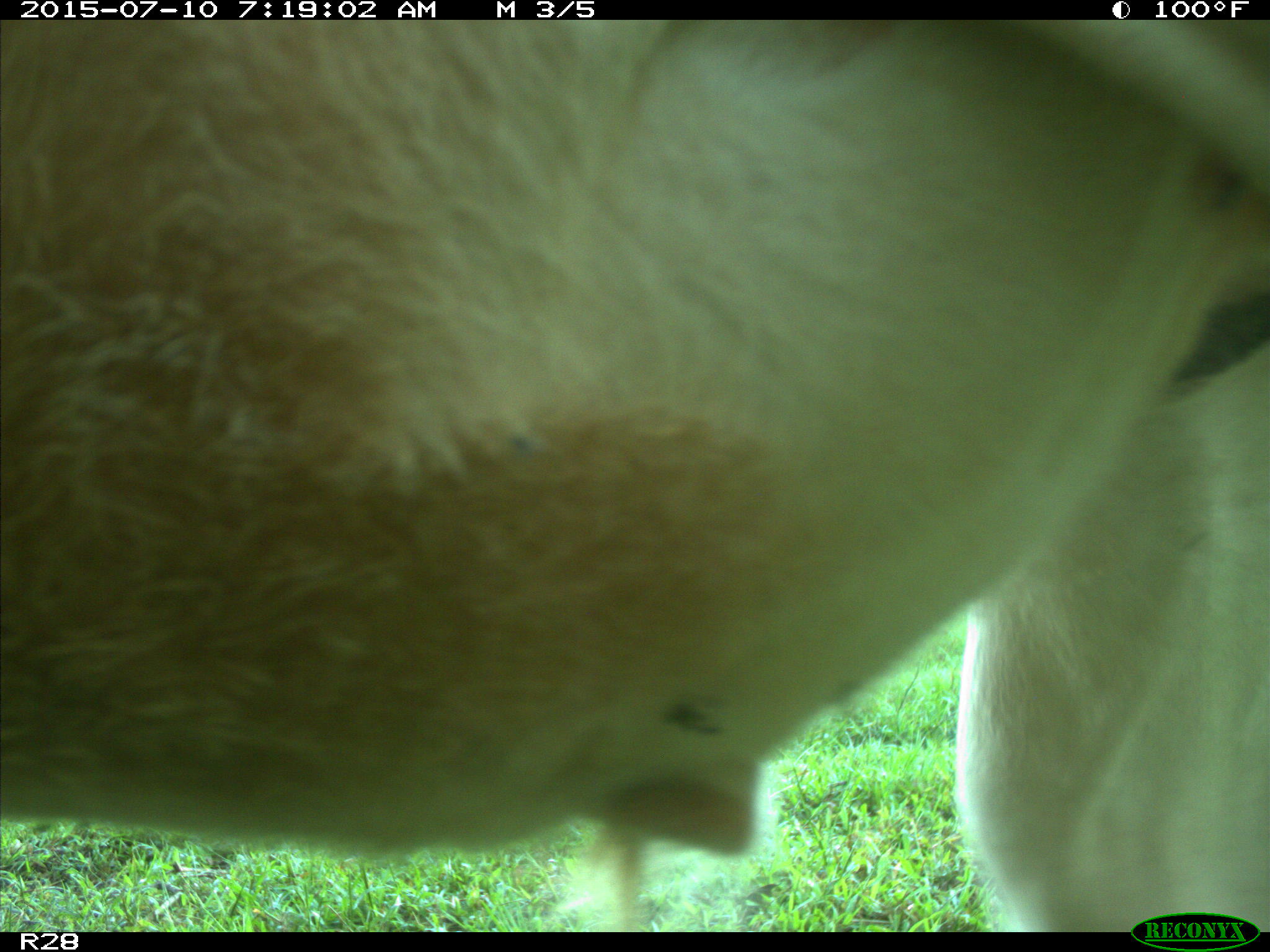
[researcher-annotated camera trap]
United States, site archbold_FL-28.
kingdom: Animalia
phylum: Chordata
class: Mammalia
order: Artiodactyla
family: Bovidae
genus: Bos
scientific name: Bos taurus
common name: domestic cow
Bos taurus (domestic cow).